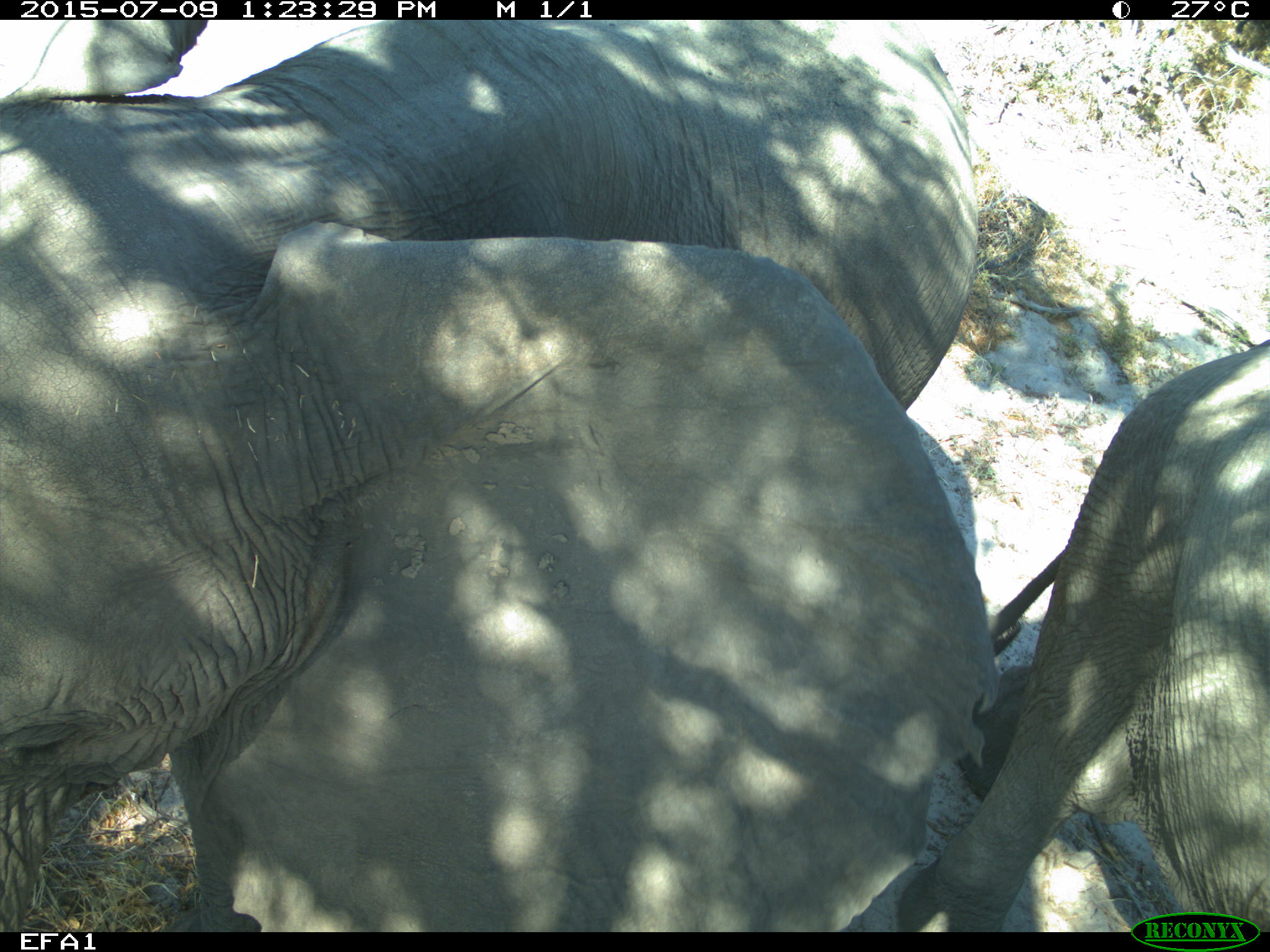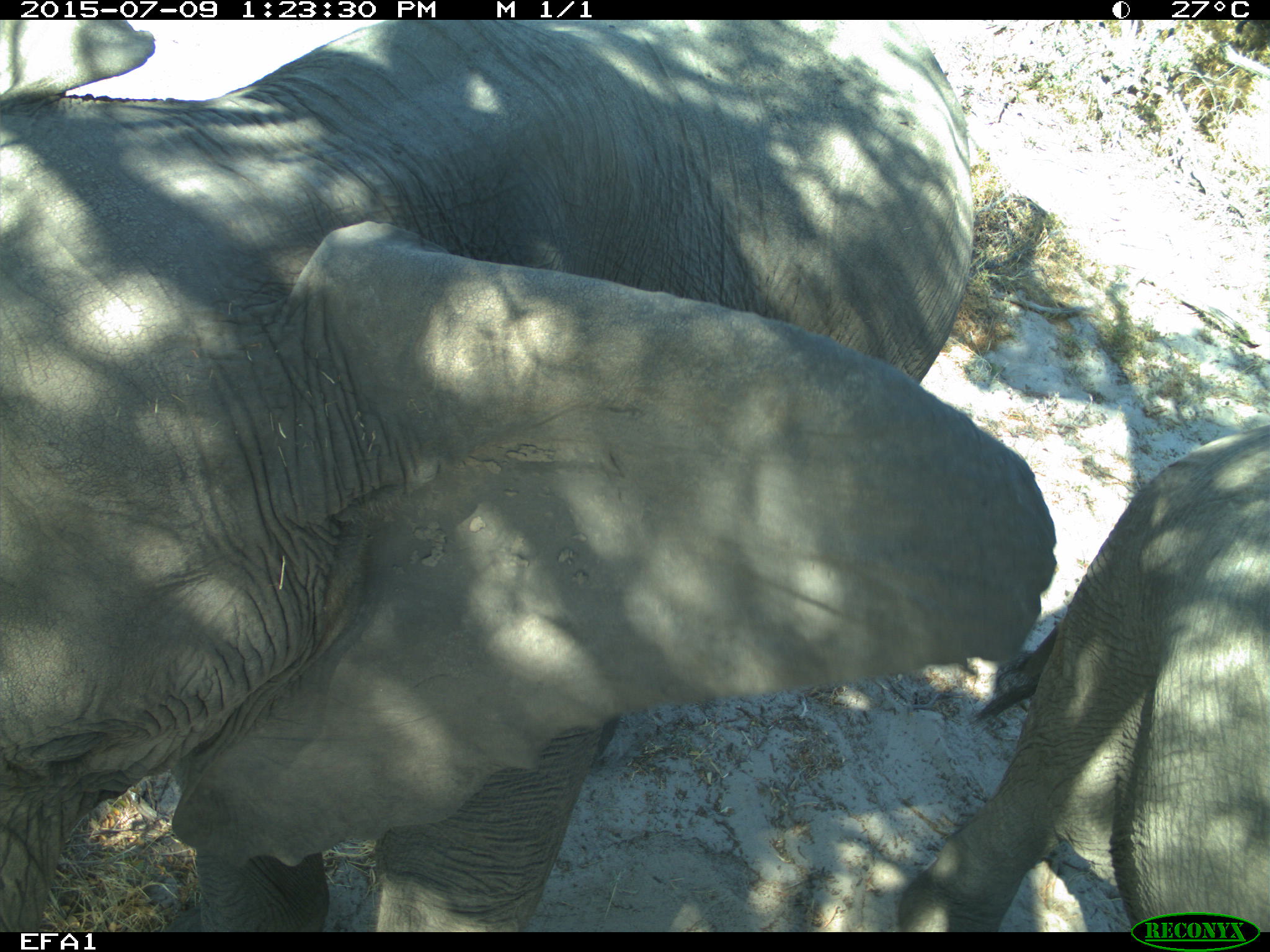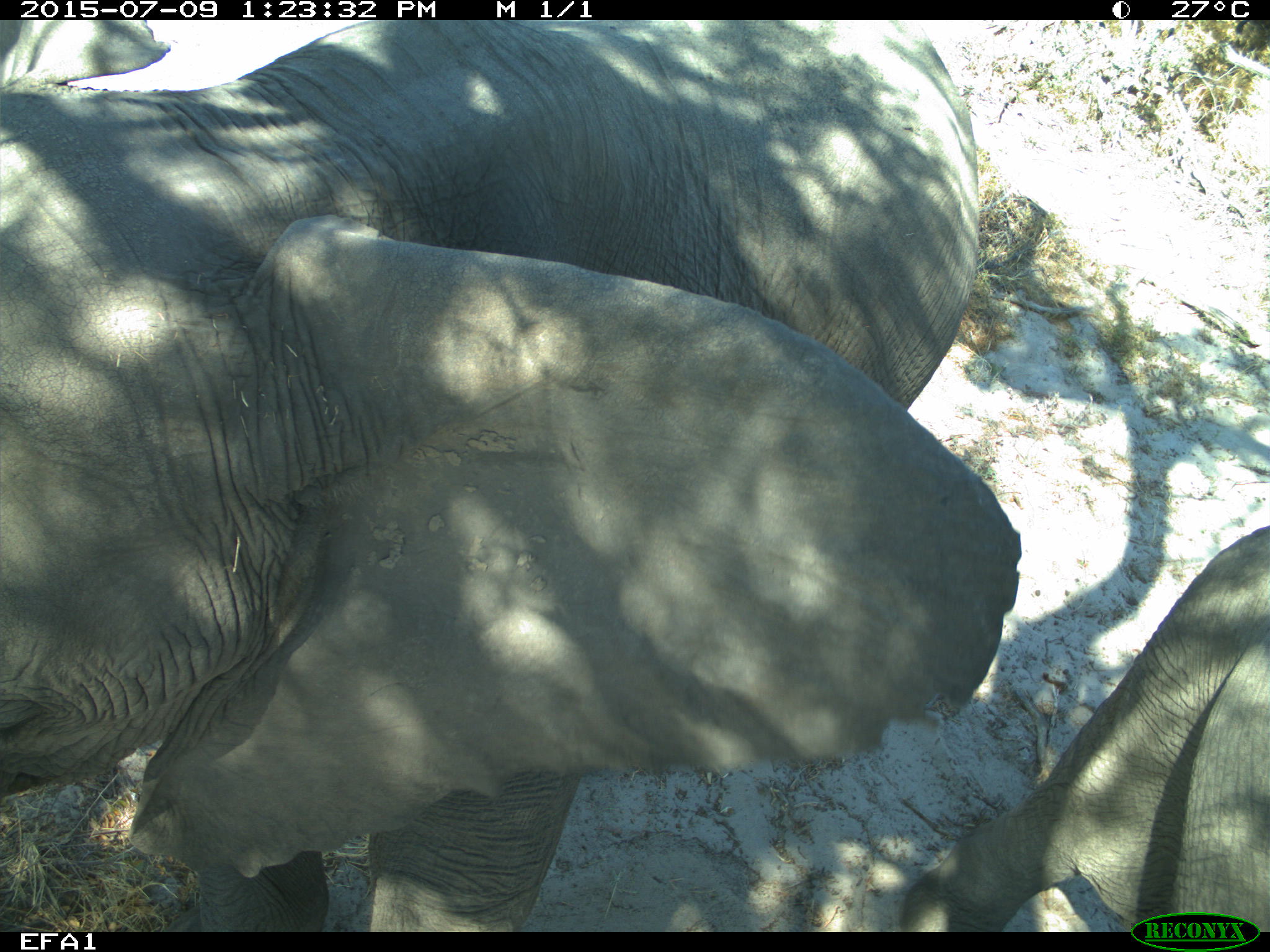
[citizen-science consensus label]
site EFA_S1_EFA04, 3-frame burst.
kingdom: Animalia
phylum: Chordata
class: Mammalia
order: Proboscidea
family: Elephantidae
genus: Loxodonta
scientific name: Loxodonta africana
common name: african bush elephant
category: elephant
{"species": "elephant (african bush elephant) (Loxodonta africana)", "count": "2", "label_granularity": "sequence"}